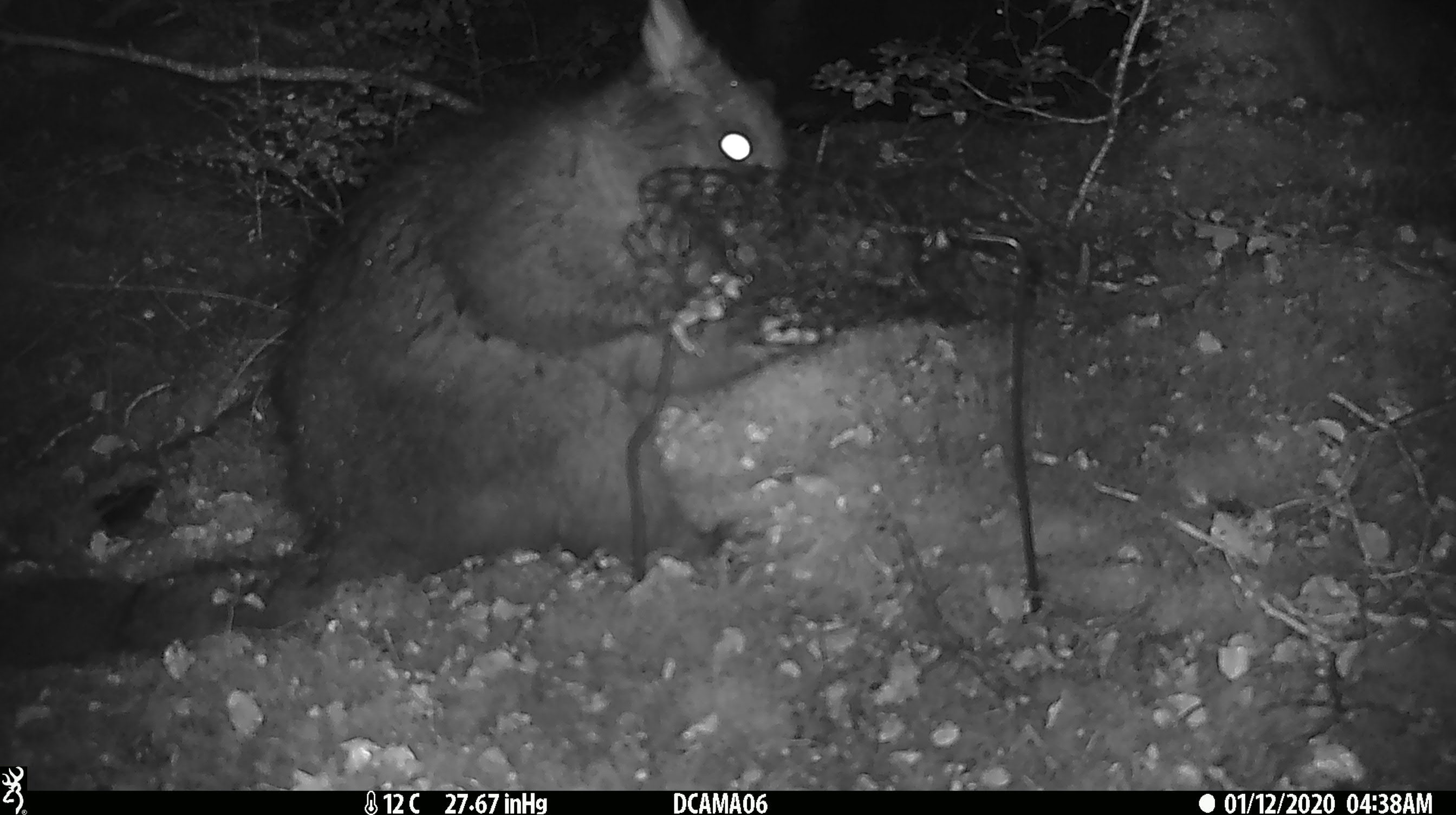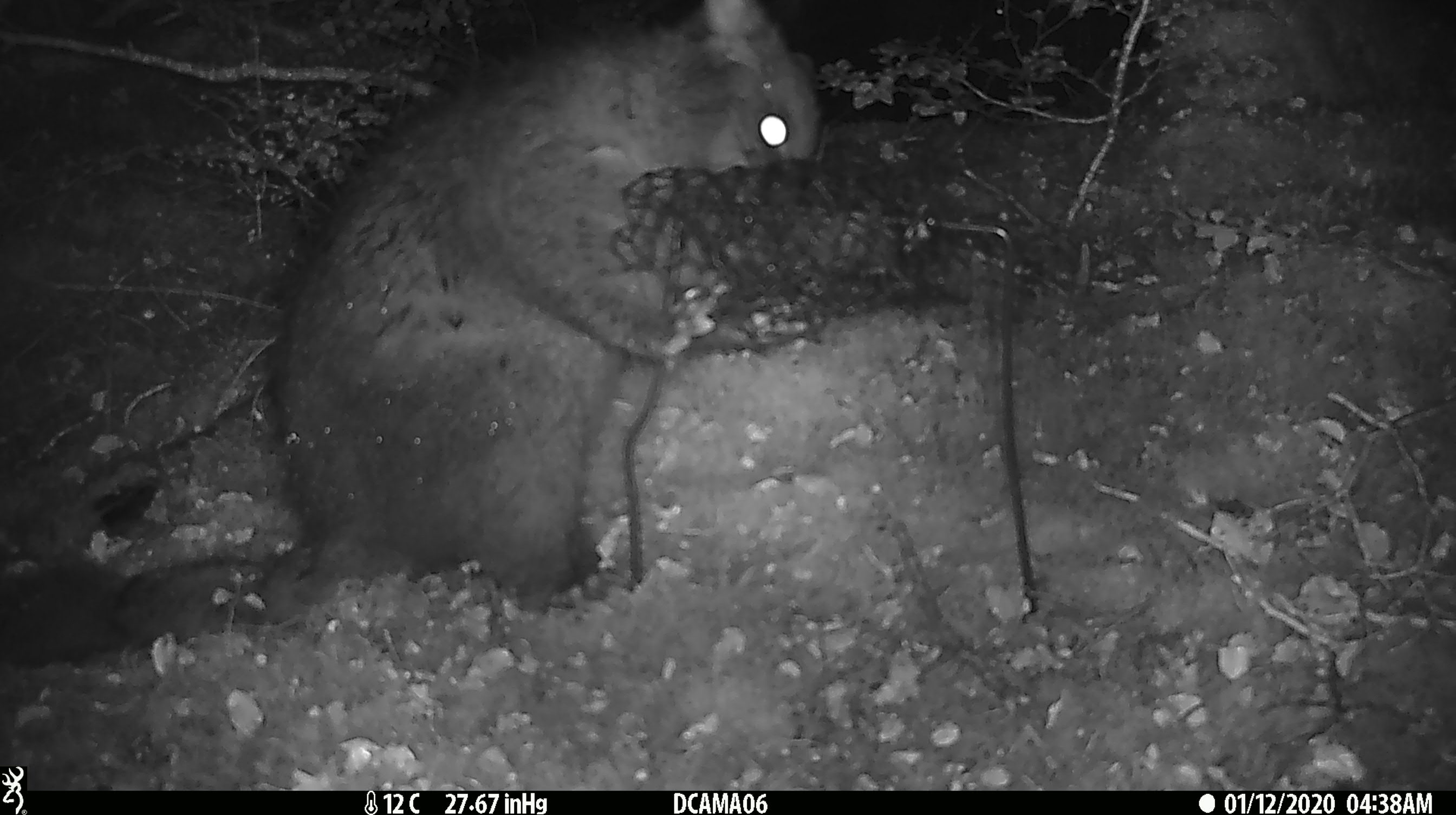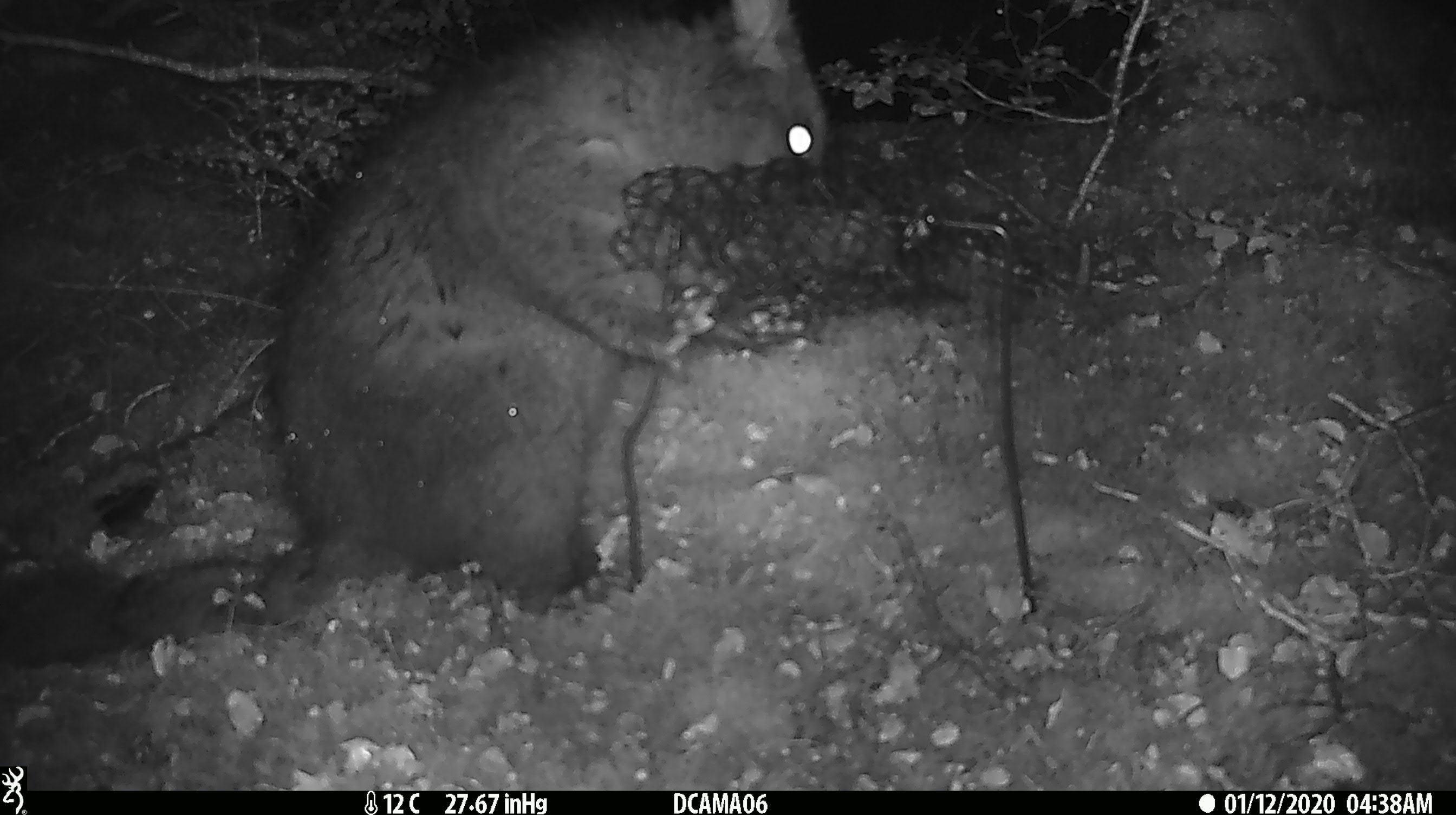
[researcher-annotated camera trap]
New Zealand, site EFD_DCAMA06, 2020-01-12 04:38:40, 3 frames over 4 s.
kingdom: Animalia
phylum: Chordata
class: Mammalia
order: Diprotodontia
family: Phalangeridae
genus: Trichosurus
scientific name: Trichosurus vulpecula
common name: common brushtail possum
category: possum